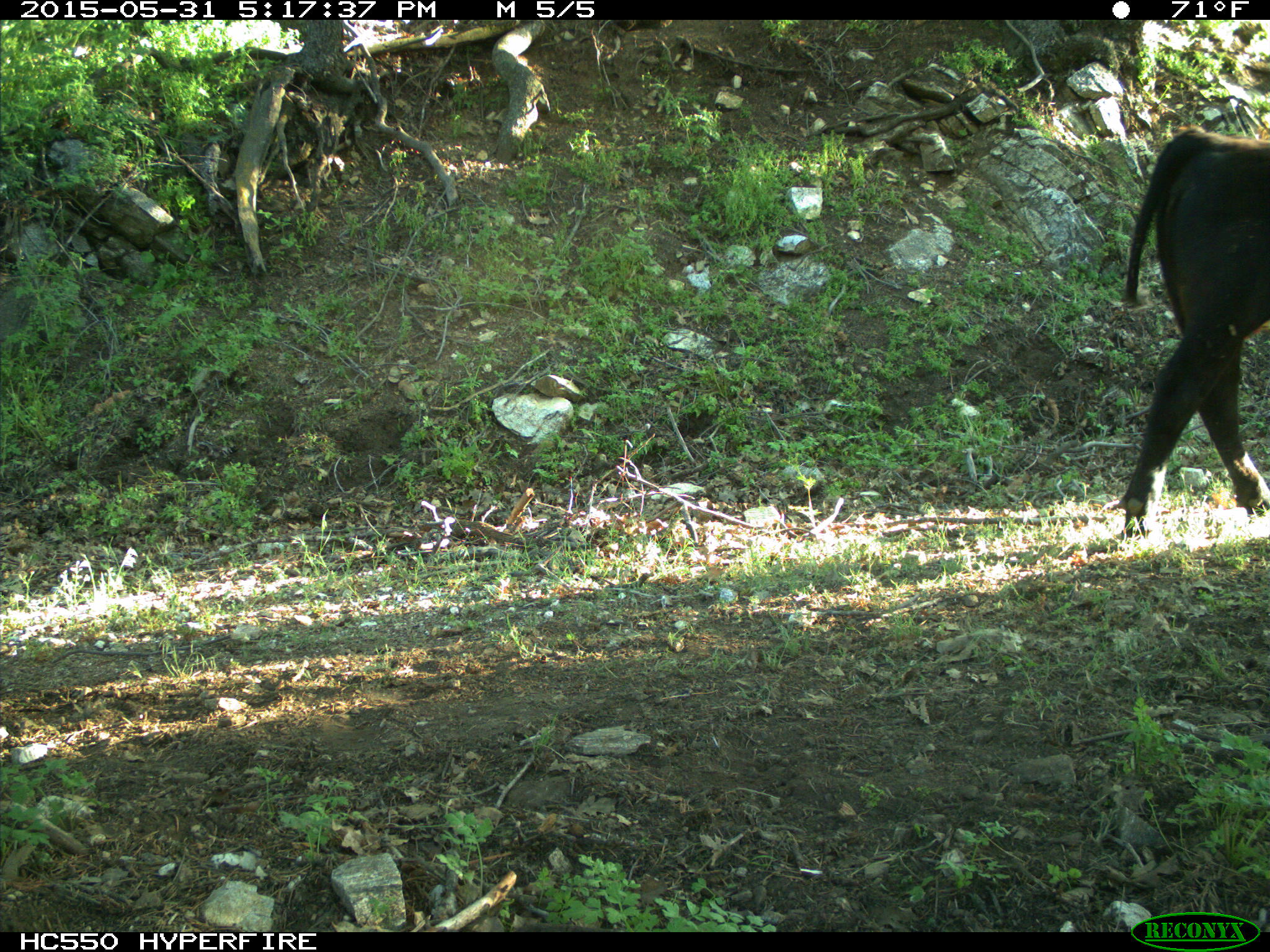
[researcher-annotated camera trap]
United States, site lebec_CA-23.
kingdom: Animalia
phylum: Chordata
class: Mammalia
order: Artiodactyla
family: Bovidae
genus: Bos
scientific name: Bos taurus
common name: domestic cow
Bos taurus (domestic cow).